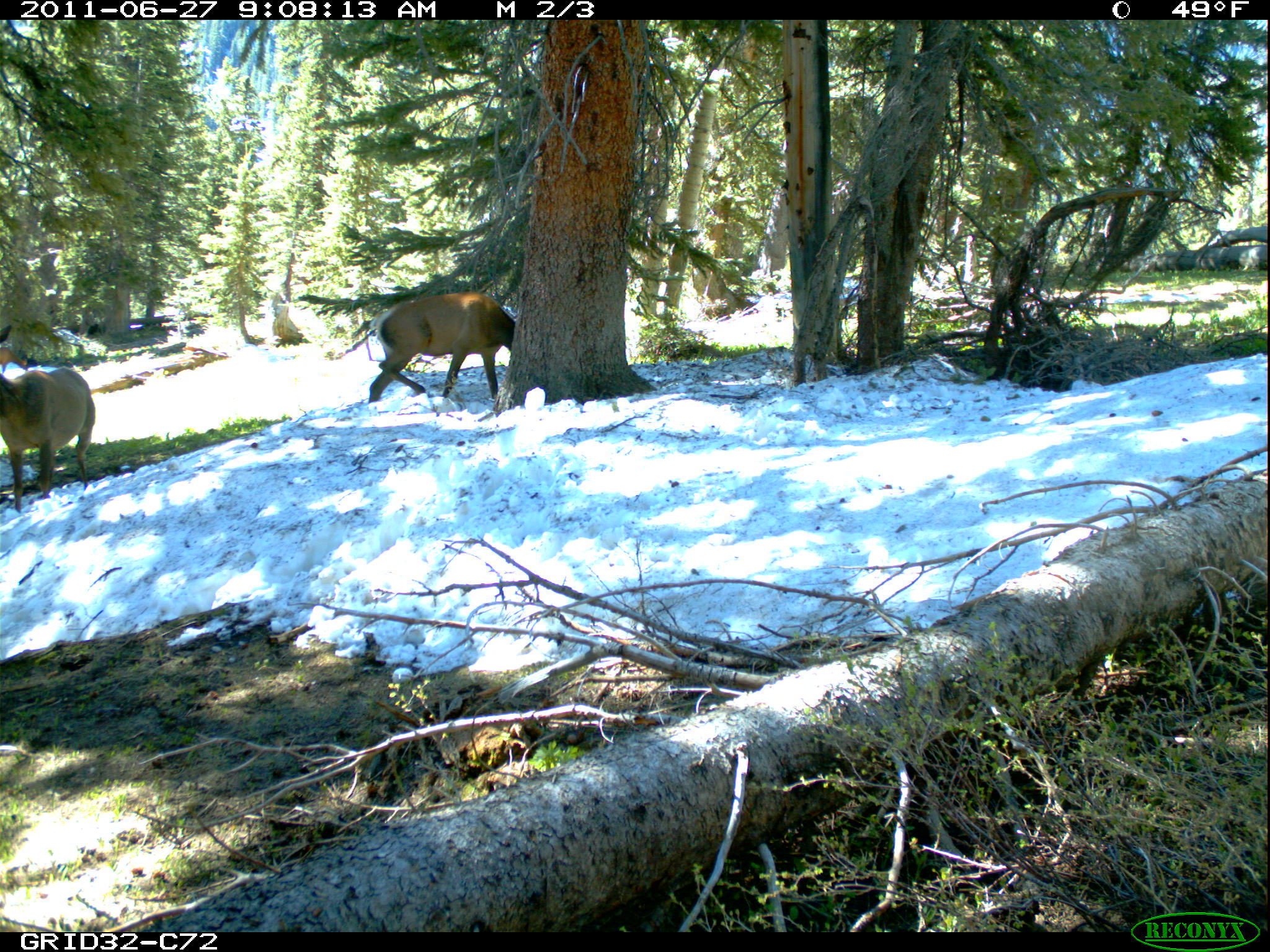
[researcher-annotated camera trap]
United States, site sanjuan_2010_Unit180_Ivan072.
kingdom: Animalia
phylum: Chordata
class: Mammalia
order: Artiodactyla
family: Cervidae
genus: Cervus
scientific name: Cervus elaphus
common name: red deer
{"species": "Cervus elaphus (red deer)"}